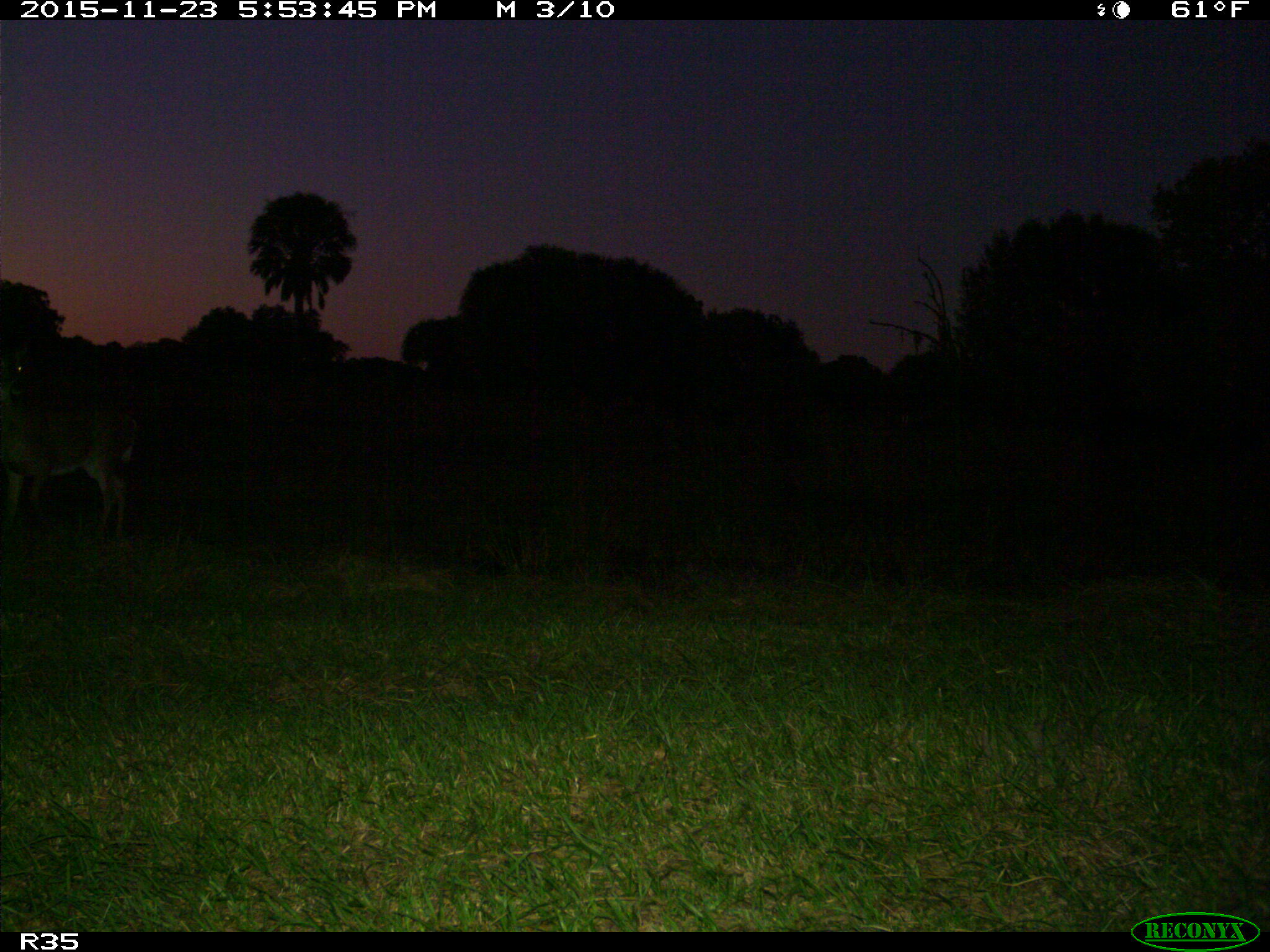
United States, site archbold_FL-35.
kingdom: Animalia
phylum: Chordata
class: Mammalia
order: Artiodactyla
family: Cervidae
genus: Odocoileus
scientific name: Odocoileus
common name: deer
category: unidentified deer